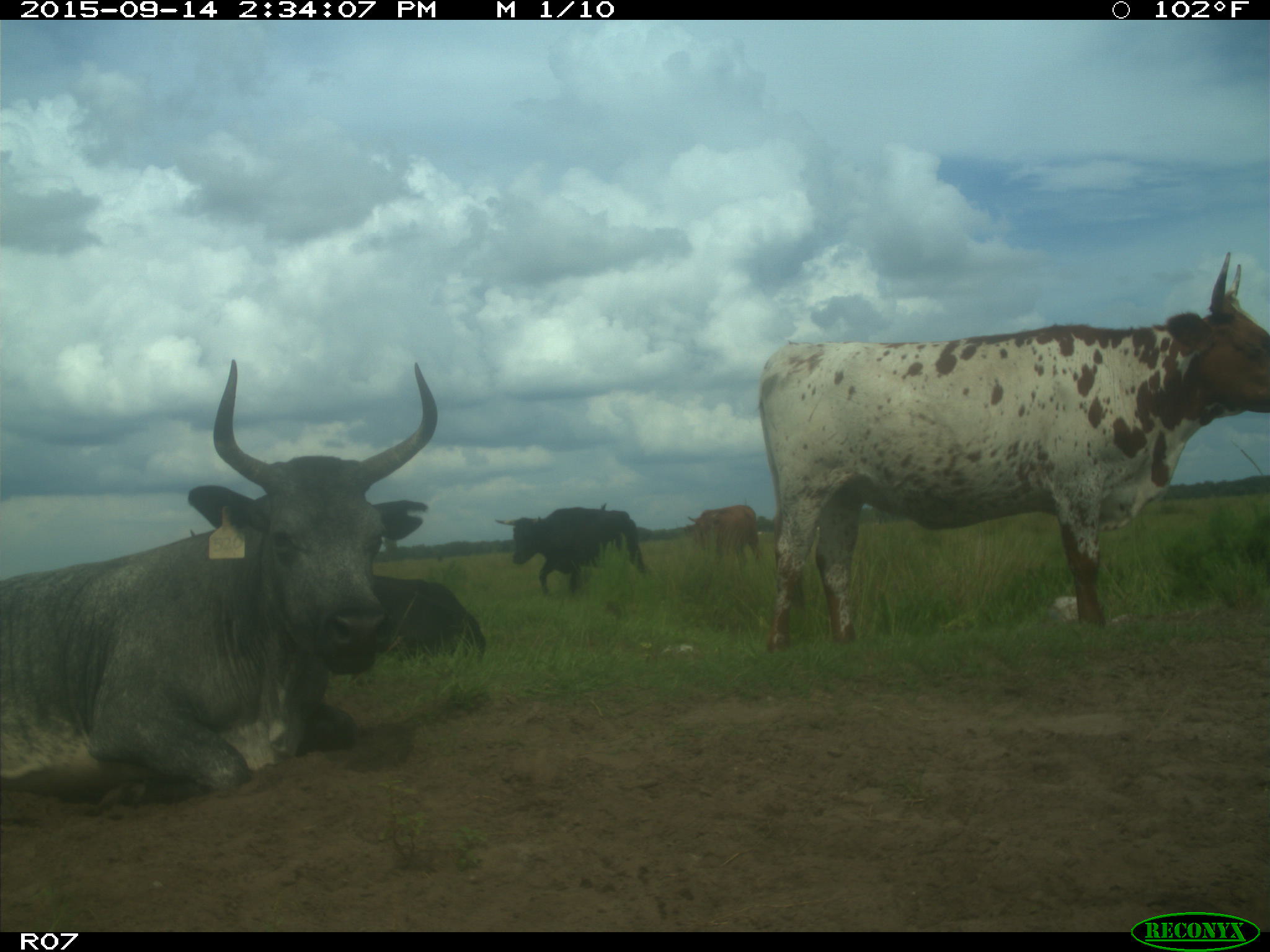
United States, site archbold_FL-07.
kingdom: Animalia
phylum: Chordata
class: Mammalia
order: Artiodactyla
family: Bovidae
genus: Bos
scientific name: Bos taurus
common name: domestic cow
Bos taurus (domestic cow).